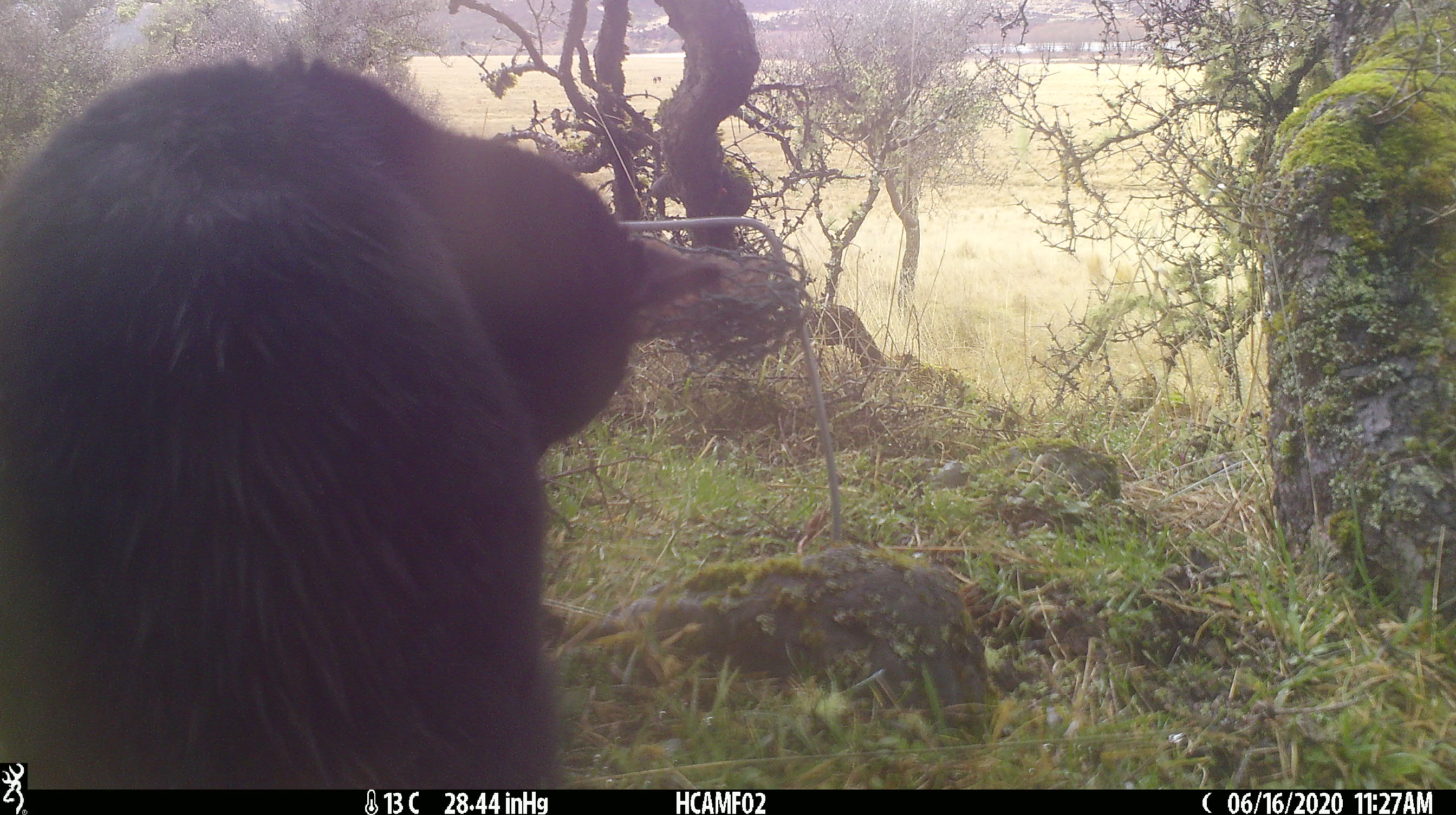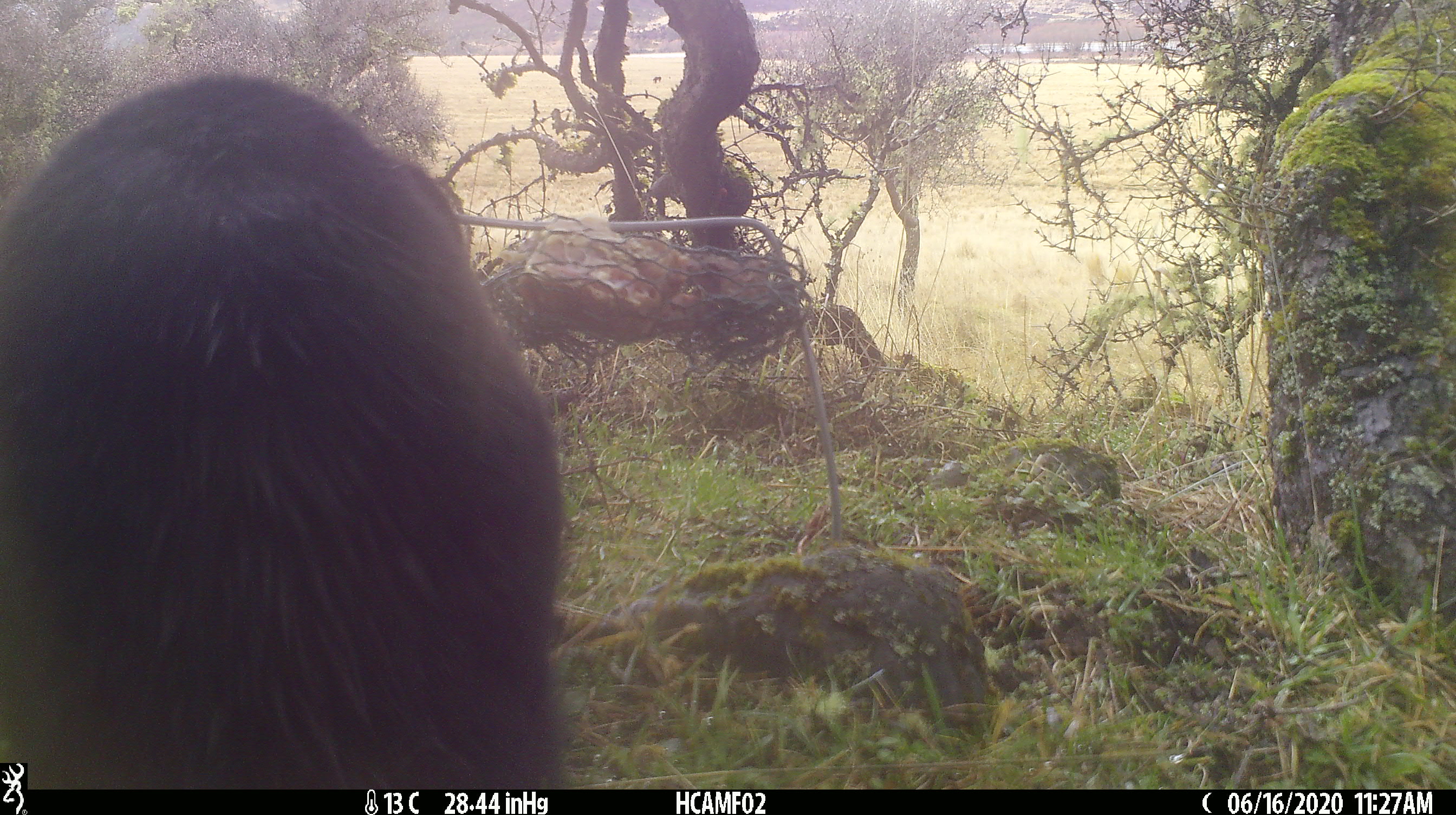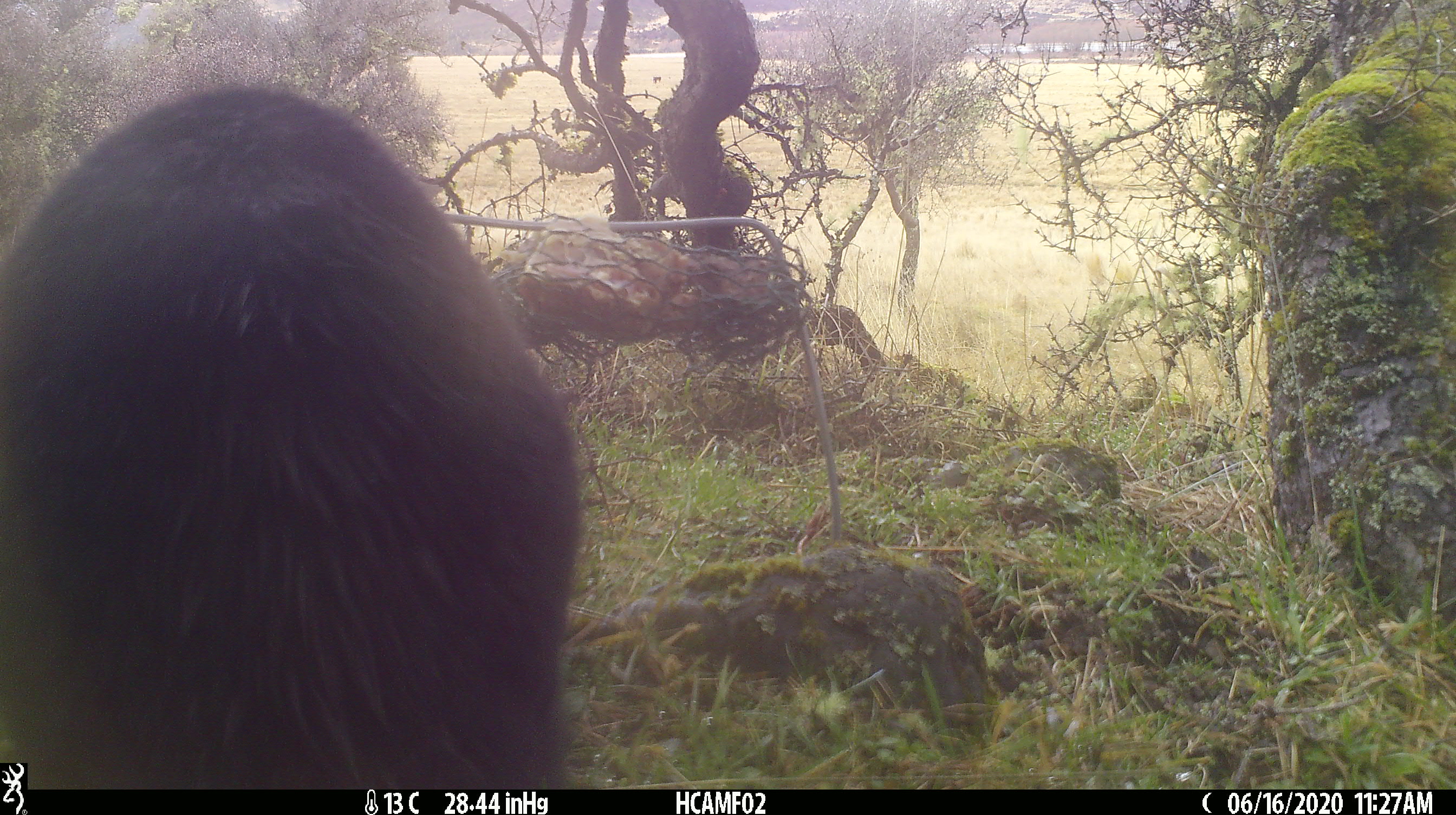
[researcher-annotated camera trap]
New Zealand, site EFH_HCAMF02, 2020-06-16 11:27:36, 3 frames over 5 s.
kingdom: Animalia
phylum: Chordata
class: Mammalia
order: Carnivora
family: Felidae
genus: Felis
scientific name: Felis catus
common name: domestic cat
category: cat